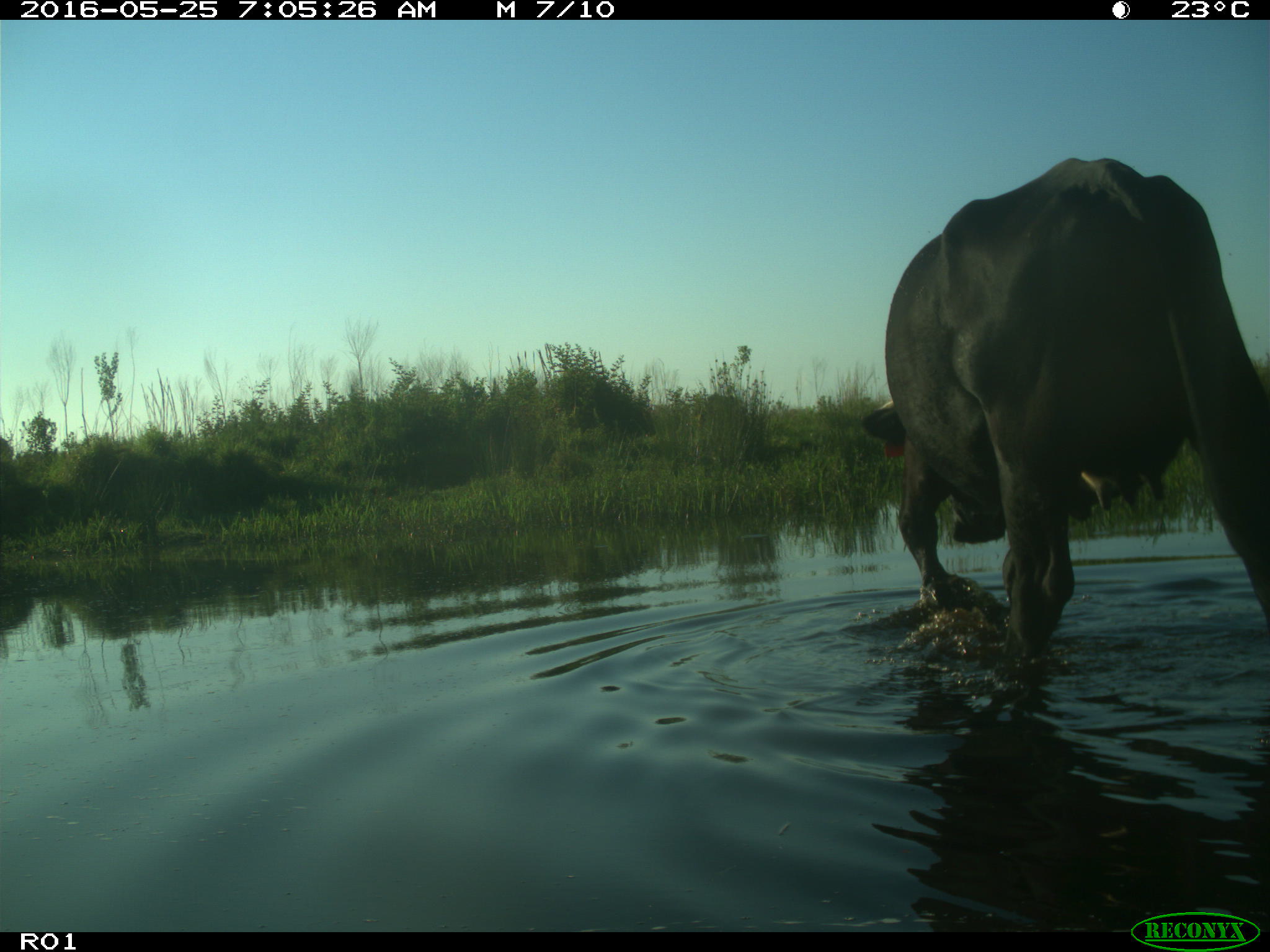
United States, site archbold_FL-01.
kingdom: Animalia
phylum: Chordata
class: Mammalia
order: Artiodactyla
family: Bovidae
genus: Bos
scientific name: Bos taurus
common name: domestic cow